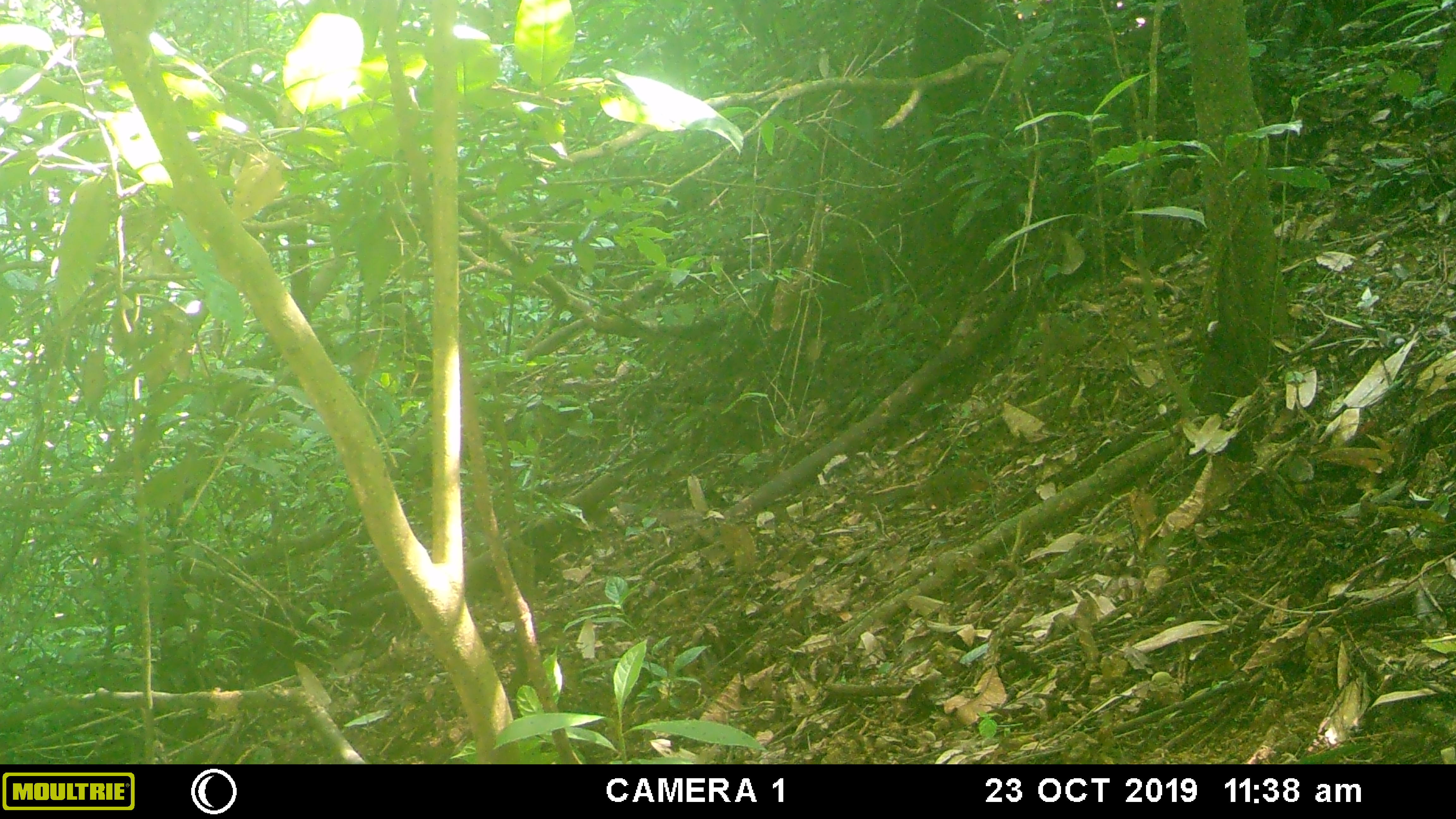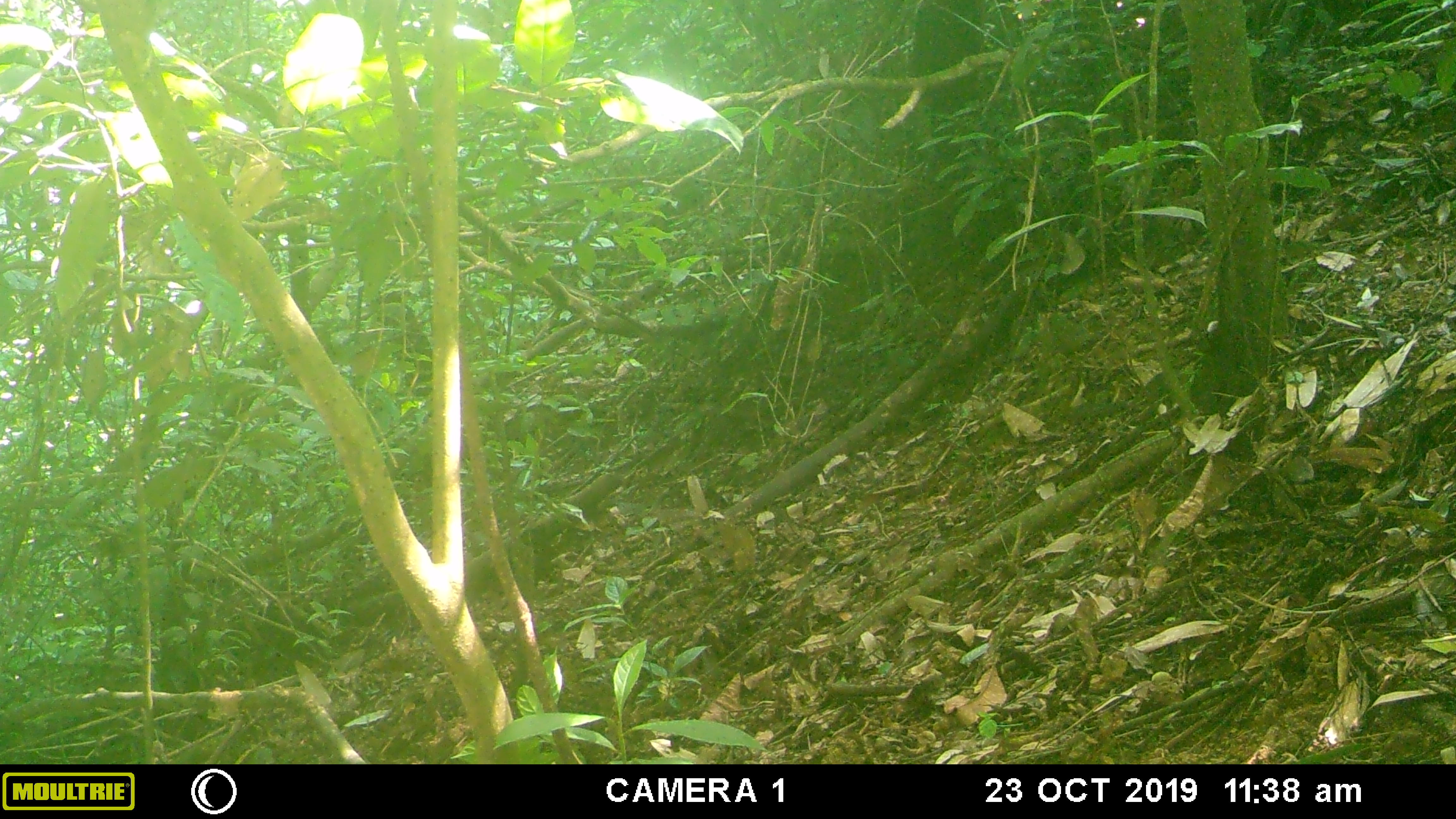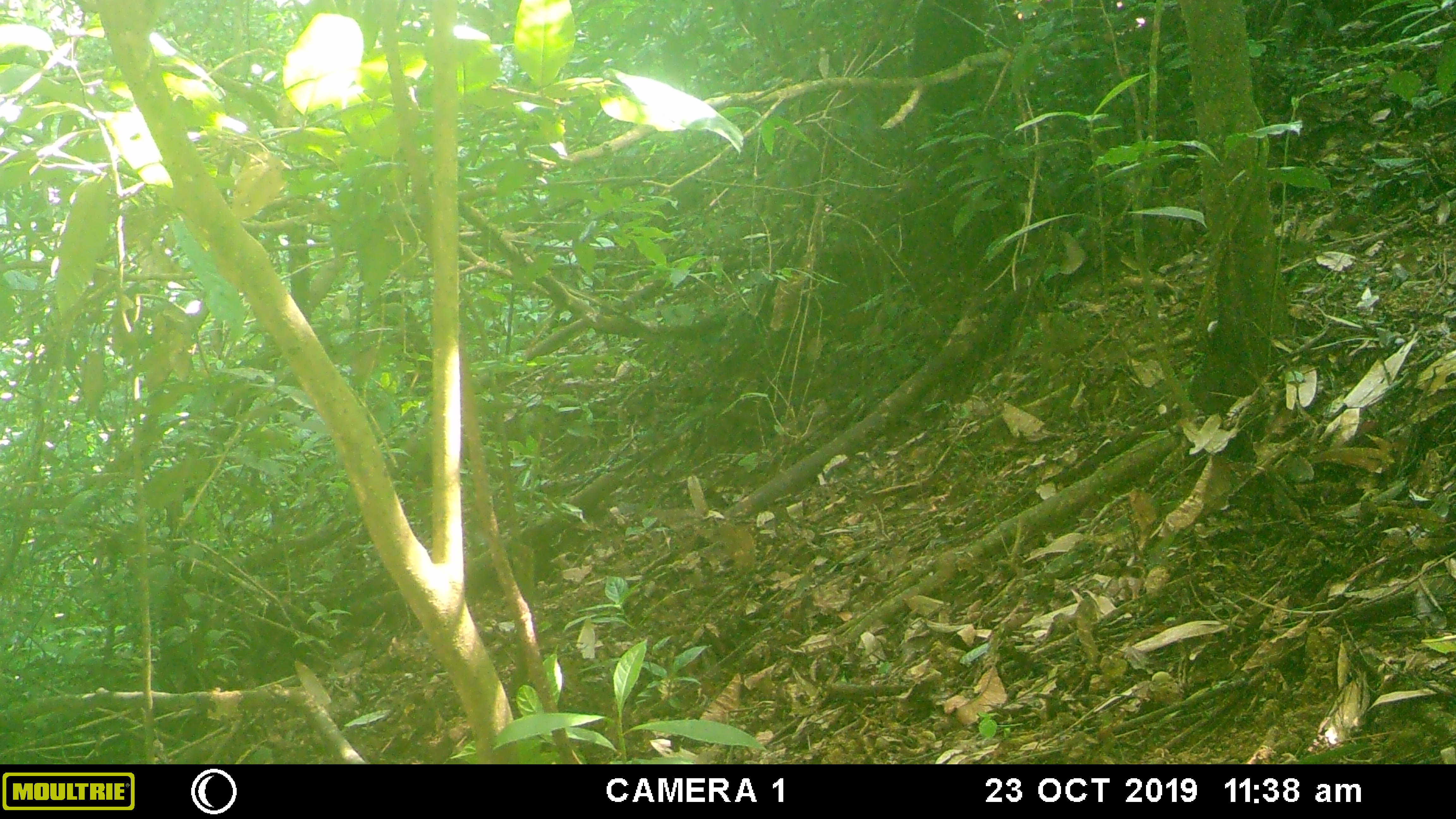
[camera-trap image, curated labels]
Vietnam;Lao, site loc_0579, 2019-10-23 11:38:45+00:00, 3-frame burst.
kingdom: Animalia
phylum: Chordata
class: Mammalia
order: Rodentia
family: Sciuridae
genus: Dremomys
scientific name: Dremomys rufigenis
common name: red-cheeked squirrel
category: red cheeked squirrel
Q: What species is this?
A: Red cheeked squirrel (red-cheeked squirrel) (Dremomys rufigenis).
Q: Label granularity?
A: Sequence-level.